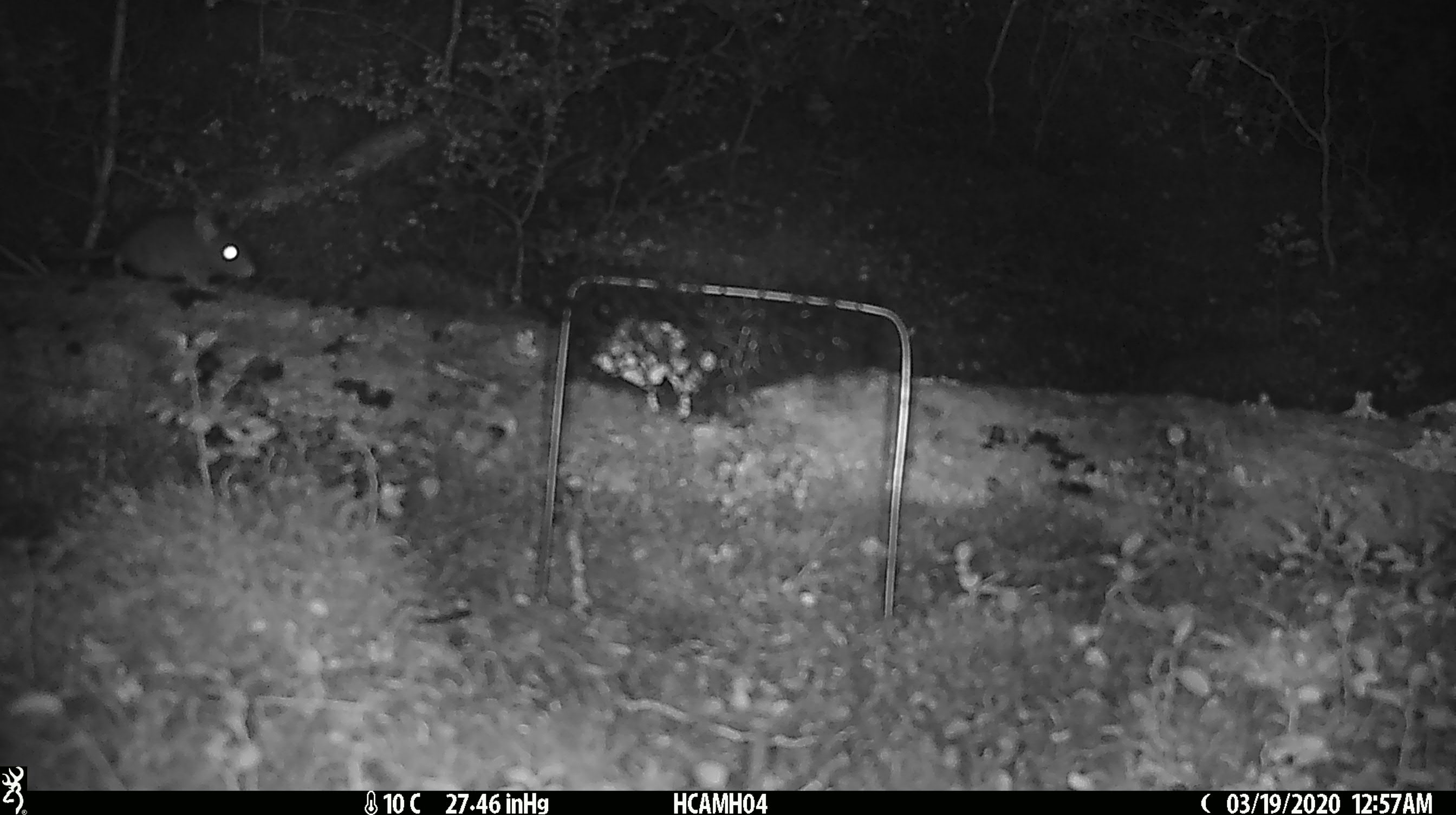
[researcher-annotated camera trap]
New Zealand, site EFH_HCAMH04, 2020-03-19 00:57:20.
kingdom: Animalia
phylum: Chordata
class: Mammalia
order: Rodentia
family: Muridae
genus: Mus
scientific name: Mus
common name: mouse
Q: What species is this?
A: Mouse (Mus).